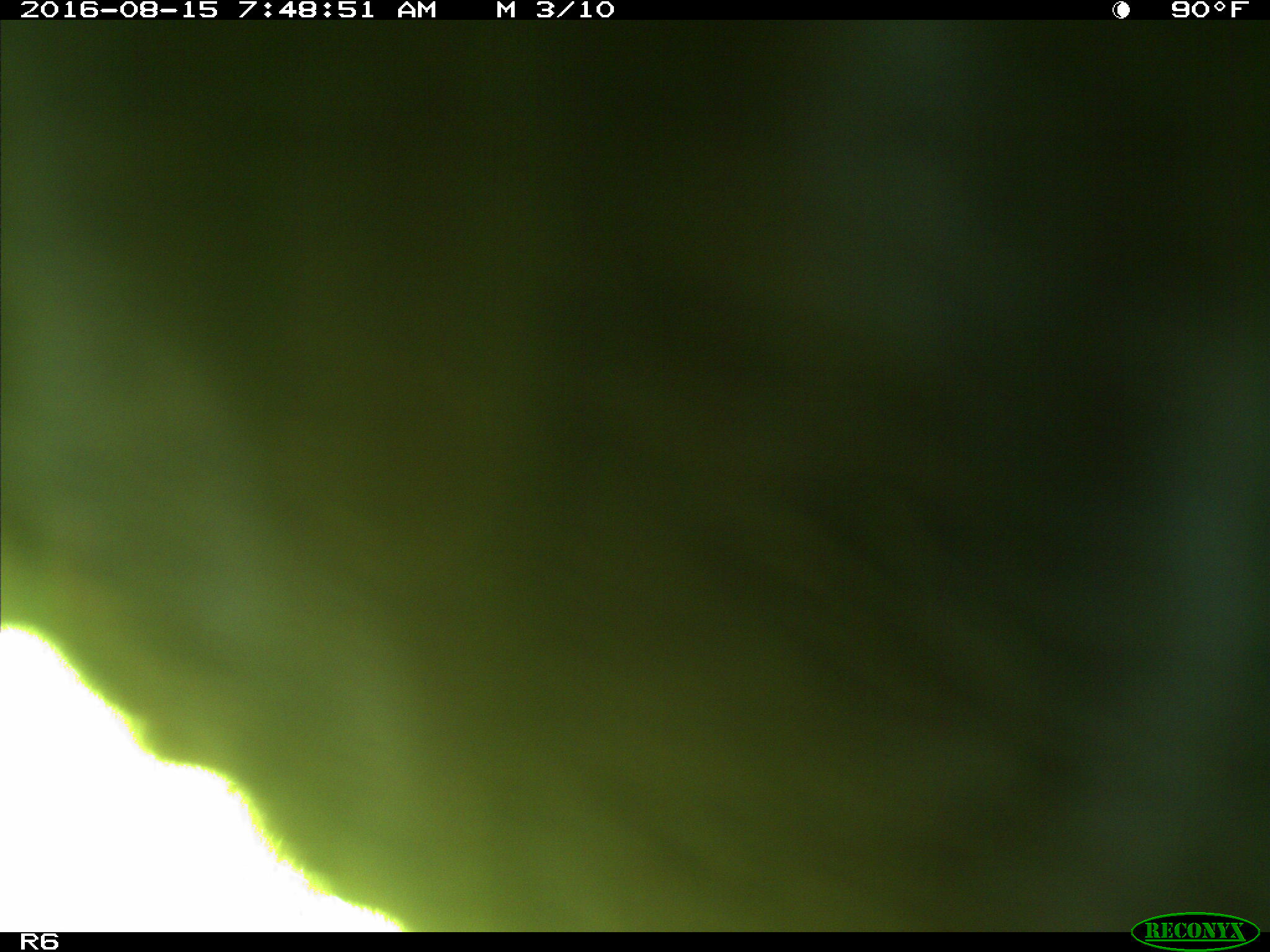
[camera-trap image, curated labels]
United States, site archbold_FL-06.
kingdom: Animalia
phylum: Chordata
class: Mammalia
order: Artiodactyla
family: Bovidae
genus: Bos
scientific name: Bos taurus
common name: domestic cow